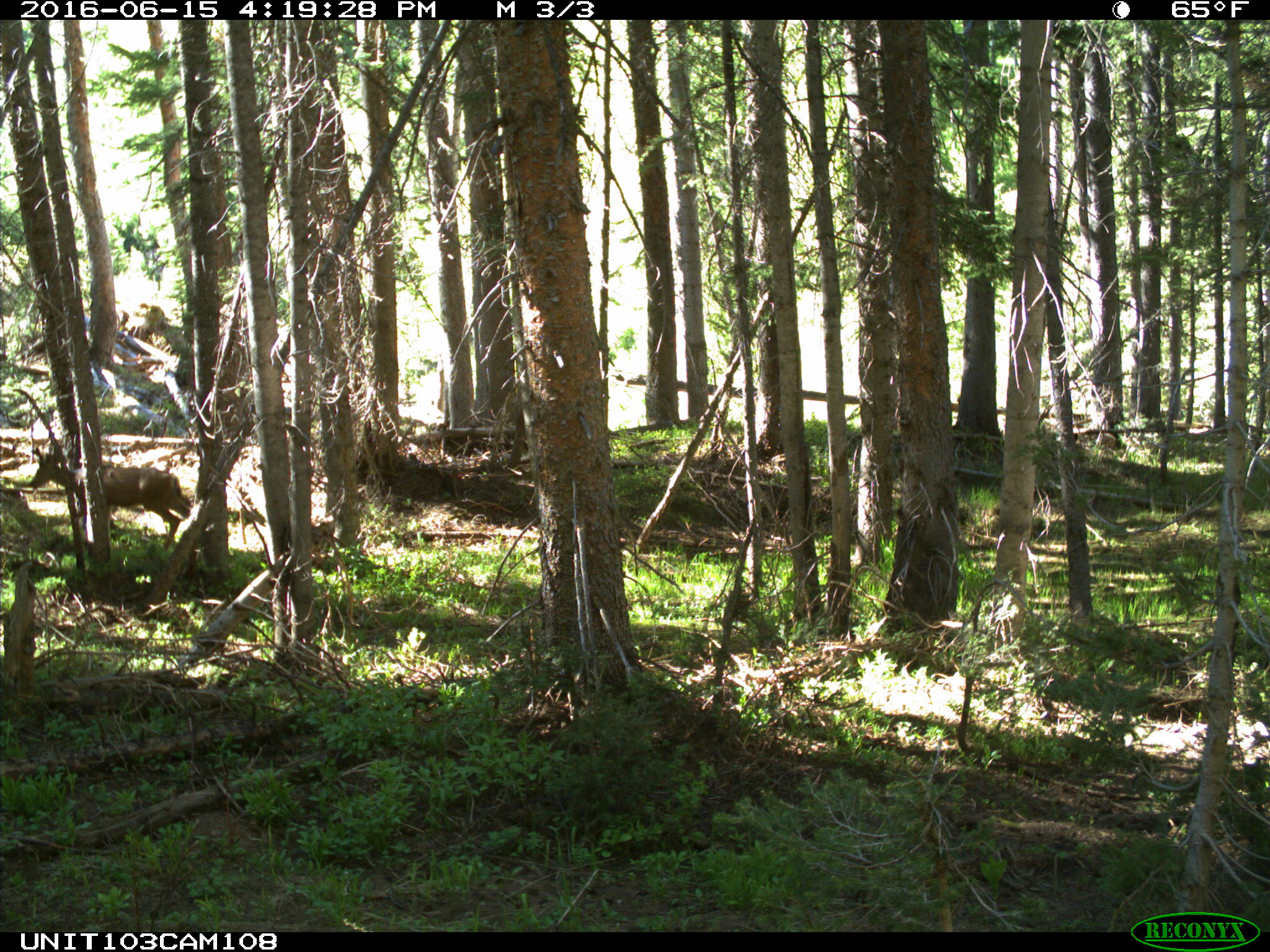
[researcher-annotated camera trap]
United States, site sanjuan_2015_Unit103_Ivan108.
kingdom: Animalia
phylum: Chordata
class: Mammalia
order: Artiodactyla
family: Cervidae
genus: Odocoileus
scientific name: Odocoileus hemionus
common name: mule deer